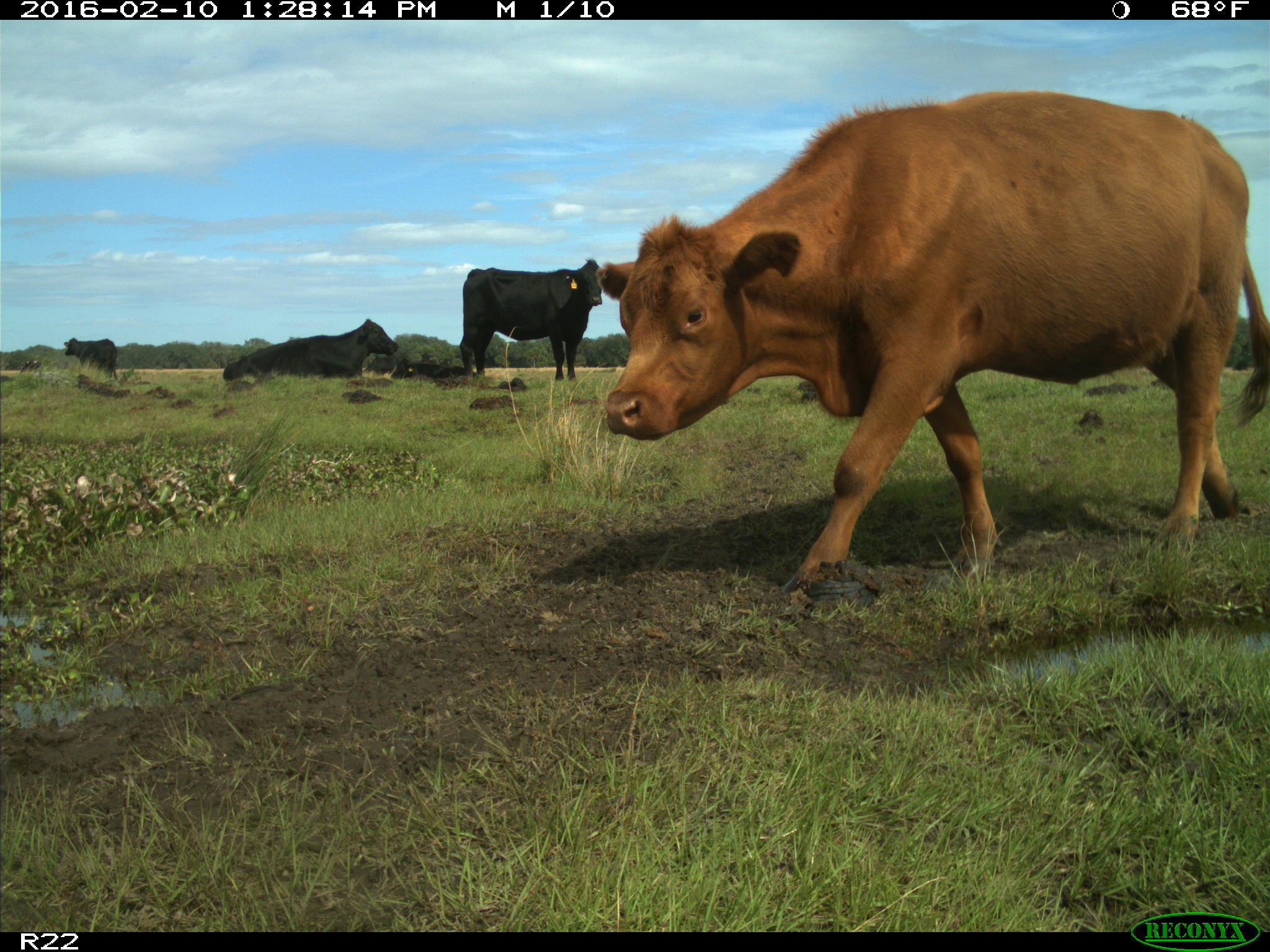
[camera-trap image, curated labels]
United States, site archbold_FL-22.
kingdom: Animalia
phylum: Chordata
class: Mammalia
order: Artiodactyla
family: Bovidae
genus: Bos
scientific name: Bos taurus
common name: domestic cow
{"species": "Bos taurus (domestic cow)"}